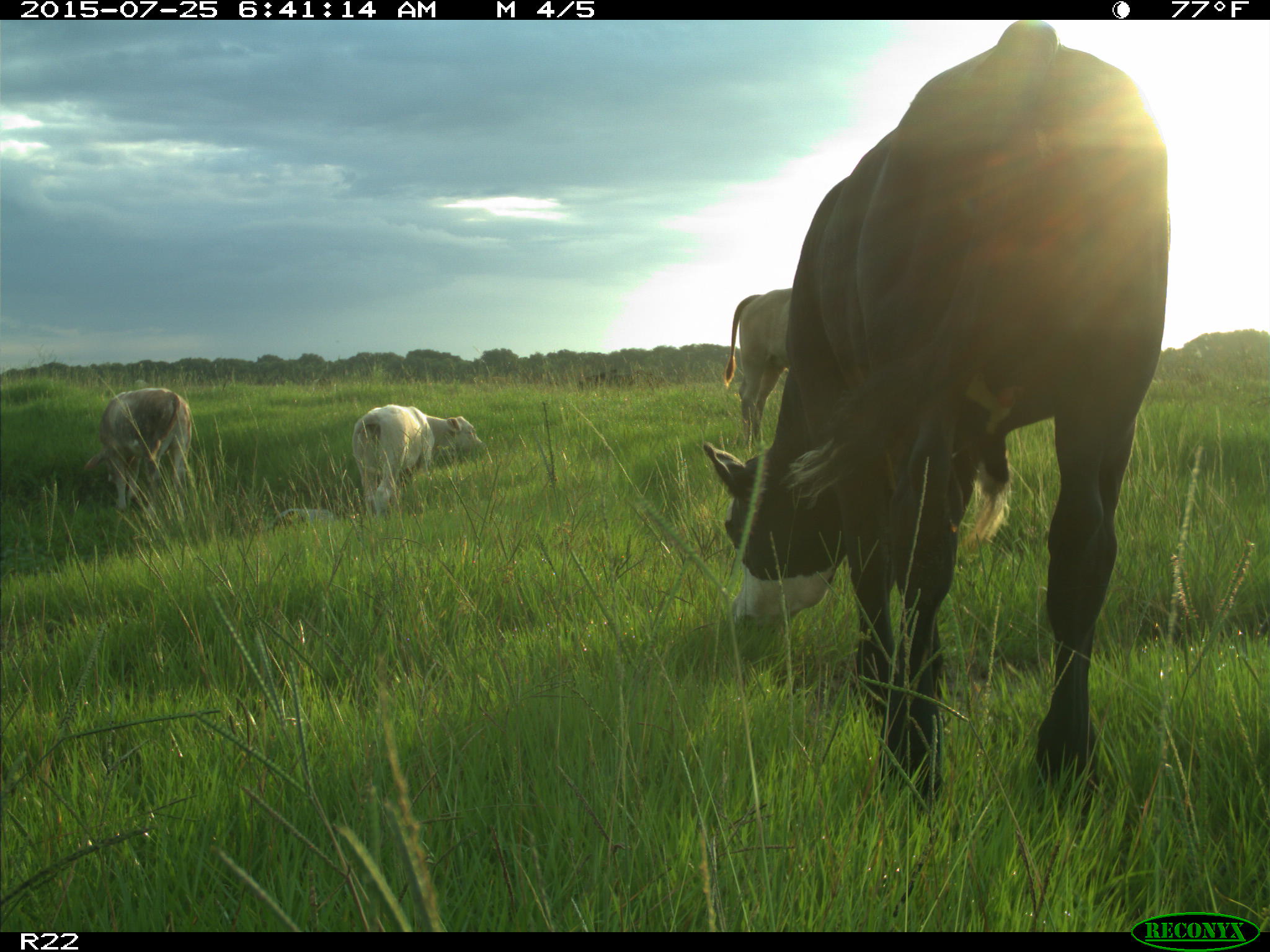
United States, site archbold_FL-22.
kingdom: Animalia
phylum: Chordata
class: Mammalia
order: Artiodactyla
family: Bovidae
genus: Bos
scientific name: Bos taurus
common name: domestic cow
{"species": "Bos taurus (domestic cow)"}